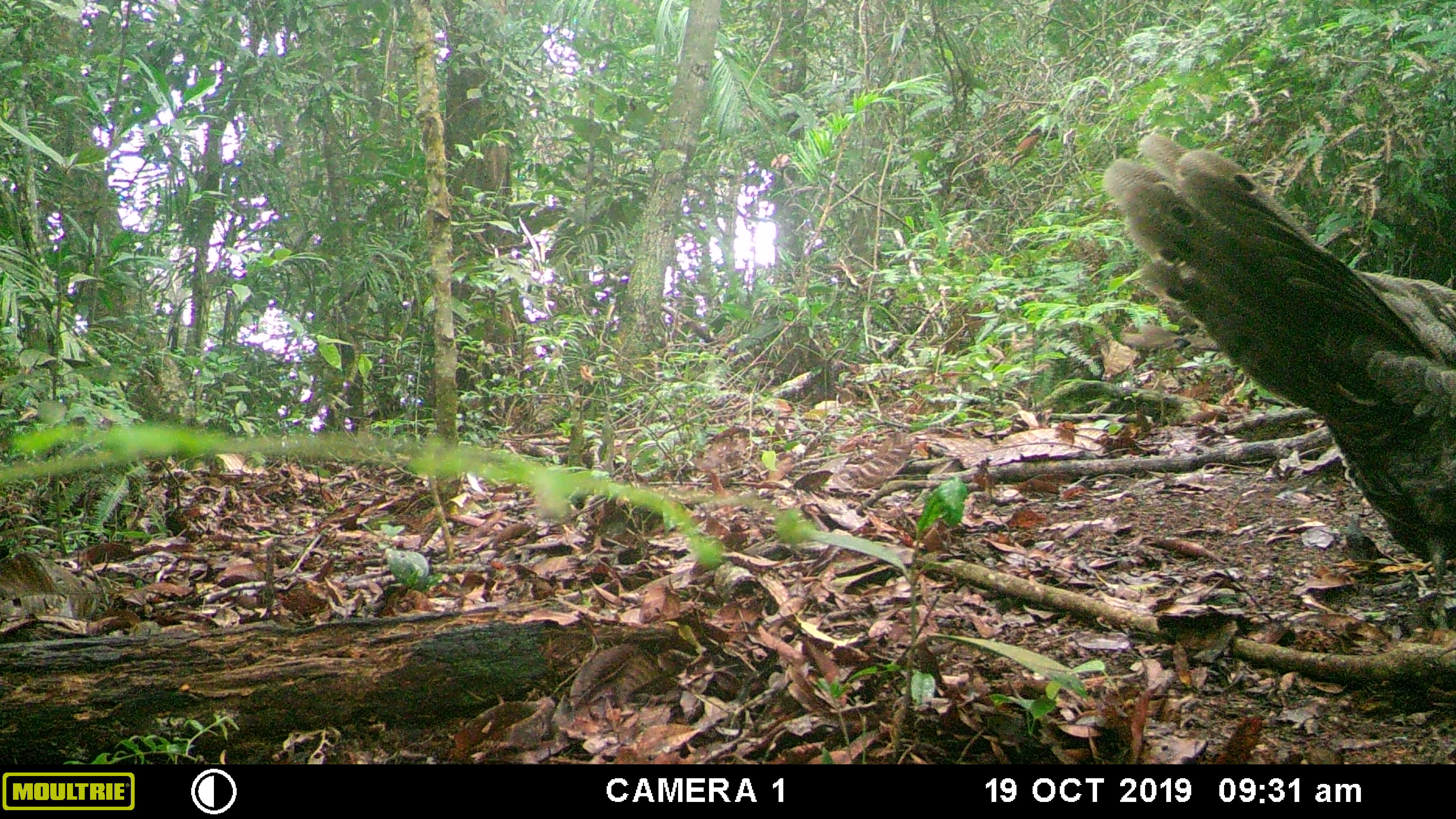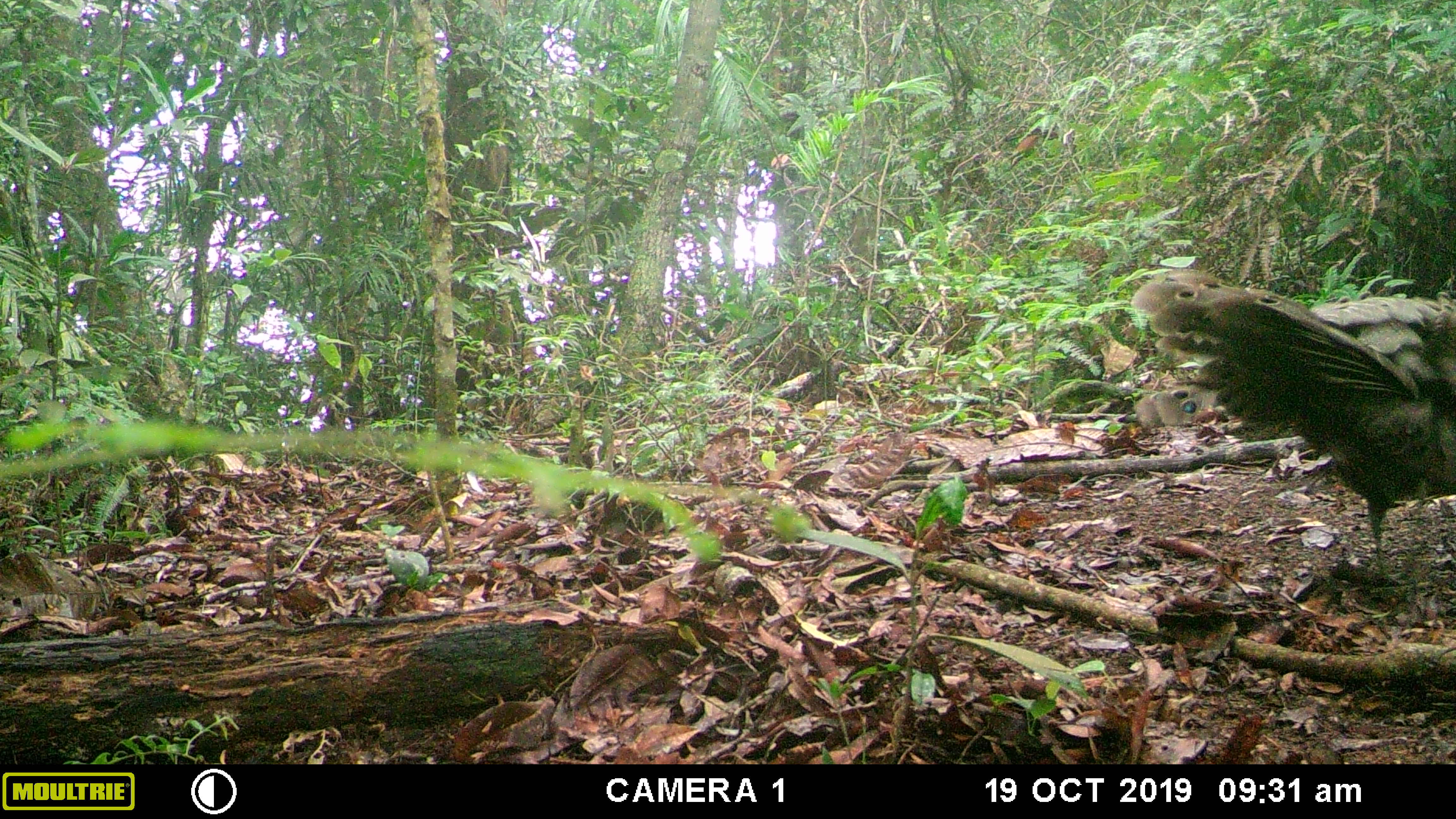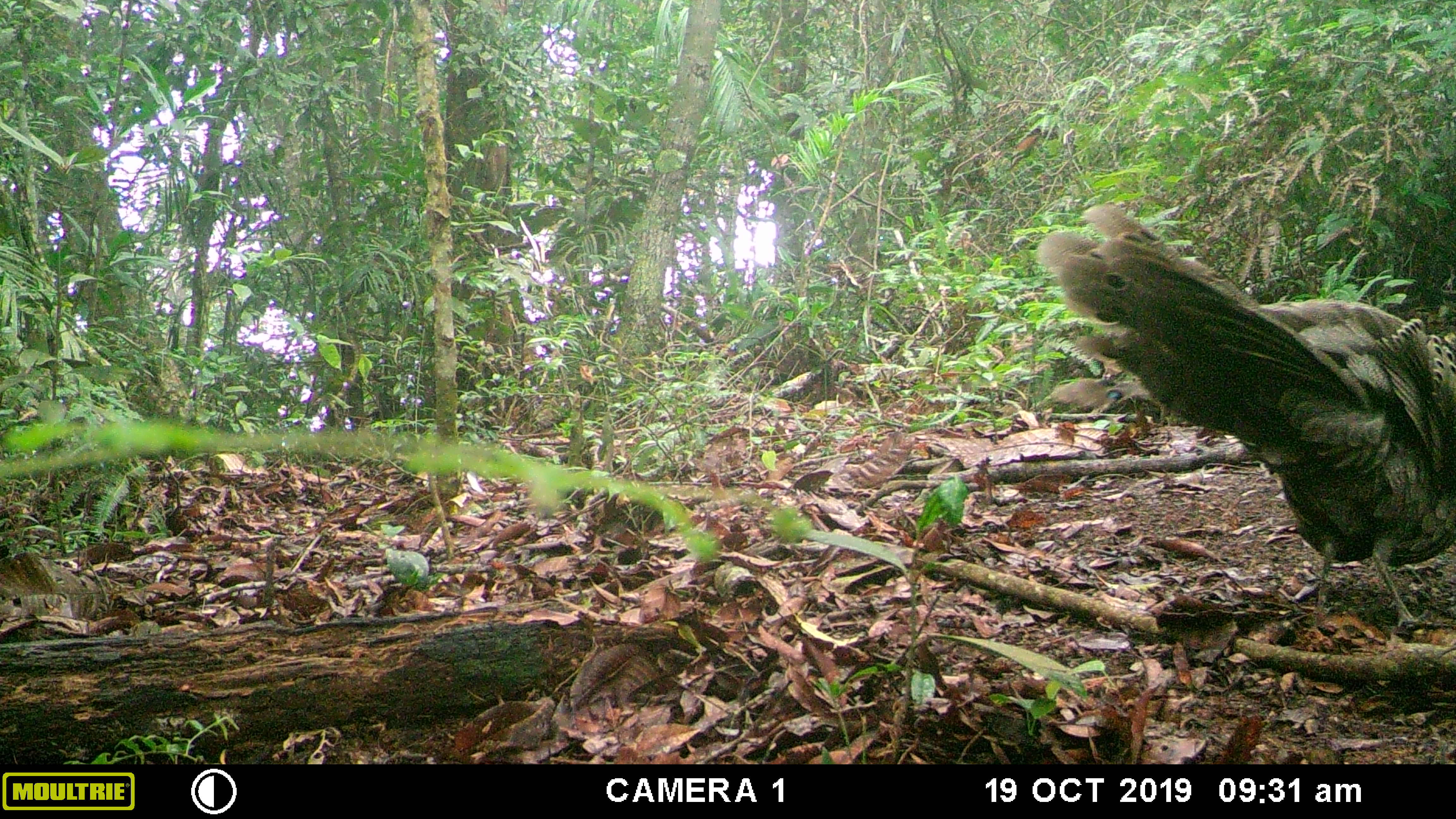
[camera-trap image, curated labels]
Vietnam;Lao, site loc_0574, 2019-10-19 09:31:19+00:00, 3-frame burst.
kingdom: Animalia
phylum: Chordata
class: Aves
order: Galliformes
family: Phasianidae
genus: Polyplectron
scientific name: Polyplectron bicalcaratum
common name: gray peacock-pheasant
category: grey peacock pheasant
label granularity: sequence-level